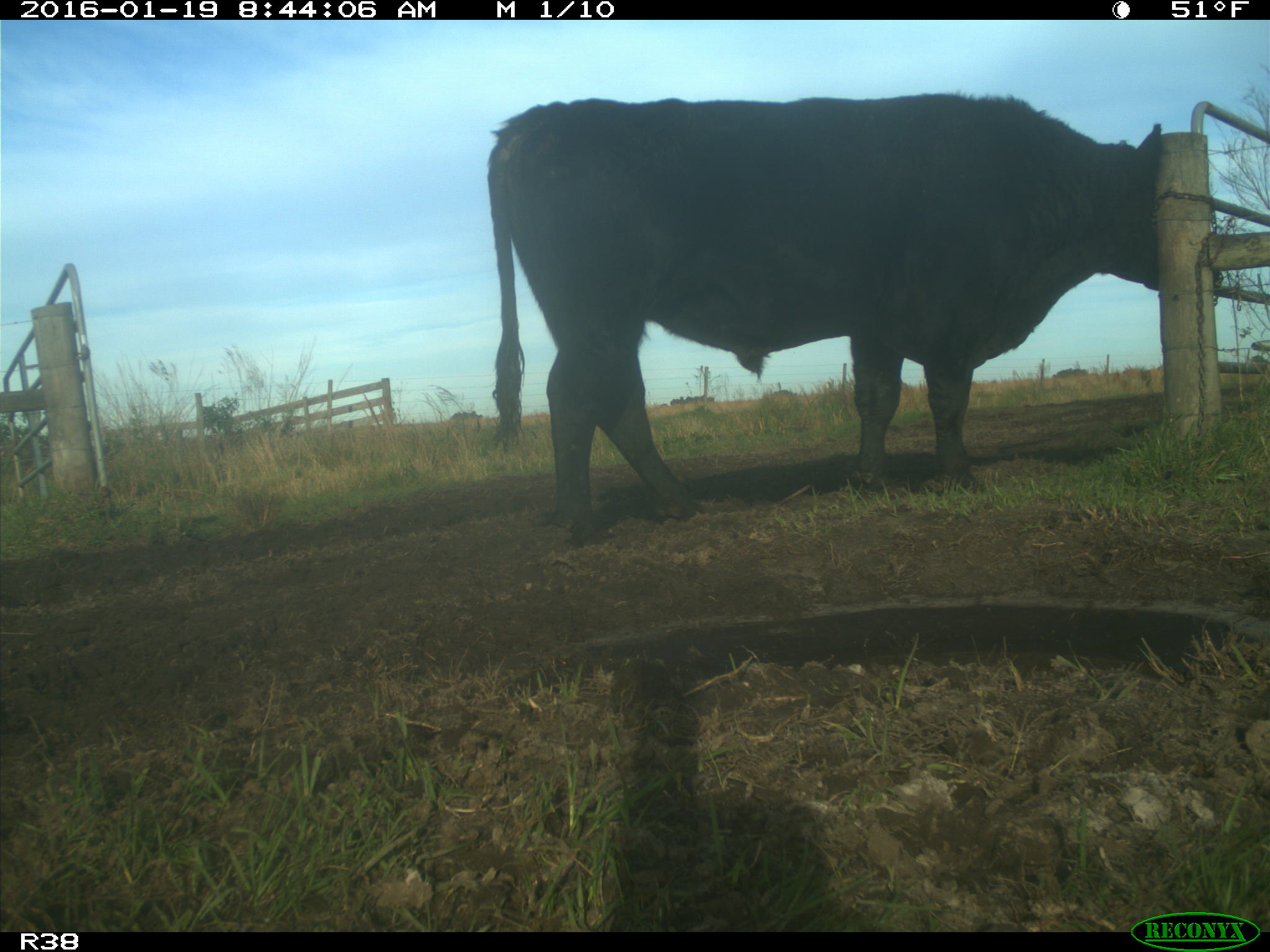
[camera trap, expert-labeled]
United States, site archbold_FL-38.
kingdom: Animalia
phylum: Chordata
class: Mammalia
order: Artiodactyla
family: Bovidae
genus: Bos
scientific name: Bos taurus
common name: domestic cow